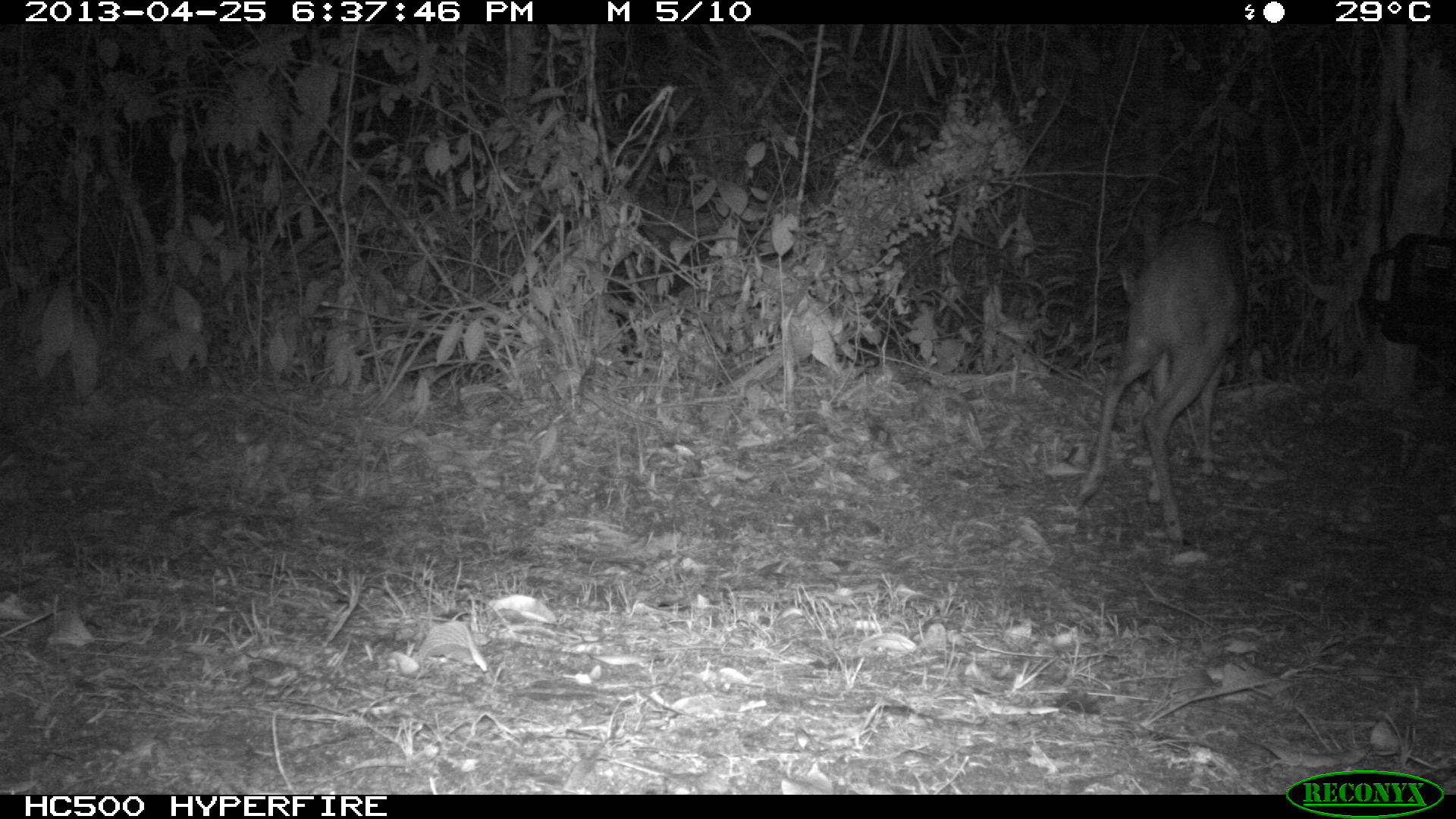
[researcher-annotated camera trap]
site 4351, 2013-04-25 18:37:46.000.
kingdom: Animalia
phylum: Chordata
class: Mammalia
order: Artiodactyla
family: Cervidae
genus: Mazama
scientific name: Mazama temama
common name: central american red brocket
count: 1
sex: female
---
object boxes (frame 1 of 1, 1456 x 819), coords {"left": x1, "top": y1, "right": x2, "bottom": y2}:
mazama temama: {"left": 1076, "top": 217, "right": 1243, "bottom": 546}